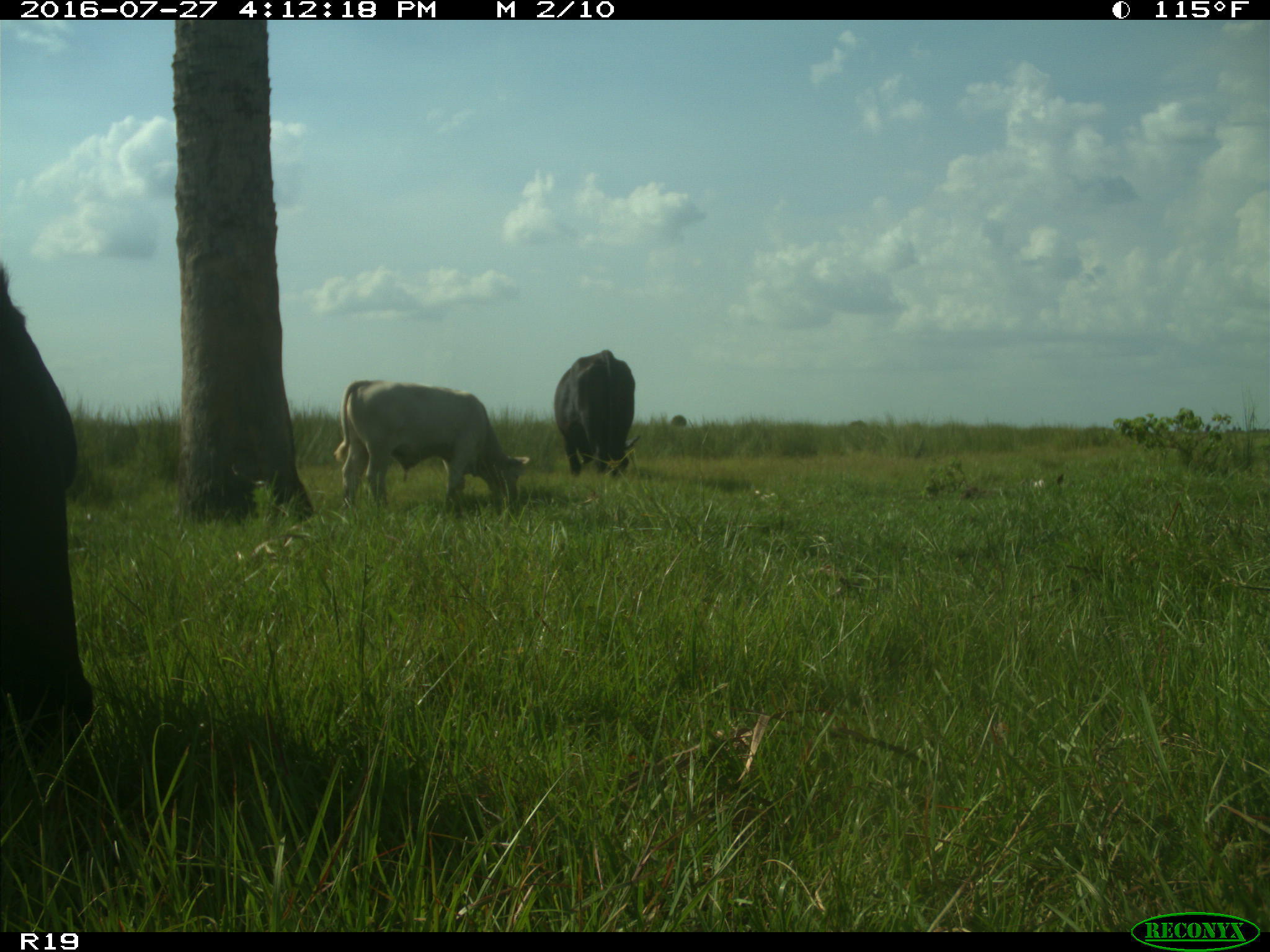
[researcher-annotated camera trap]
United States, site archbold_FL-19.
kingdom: Animalia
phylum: Chordata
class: Mammalia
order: Artiodactyla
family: Bovidae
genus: Bos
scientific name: Bos taurus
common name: domestic cow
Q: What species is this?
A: Bos taurus (domestic cow).